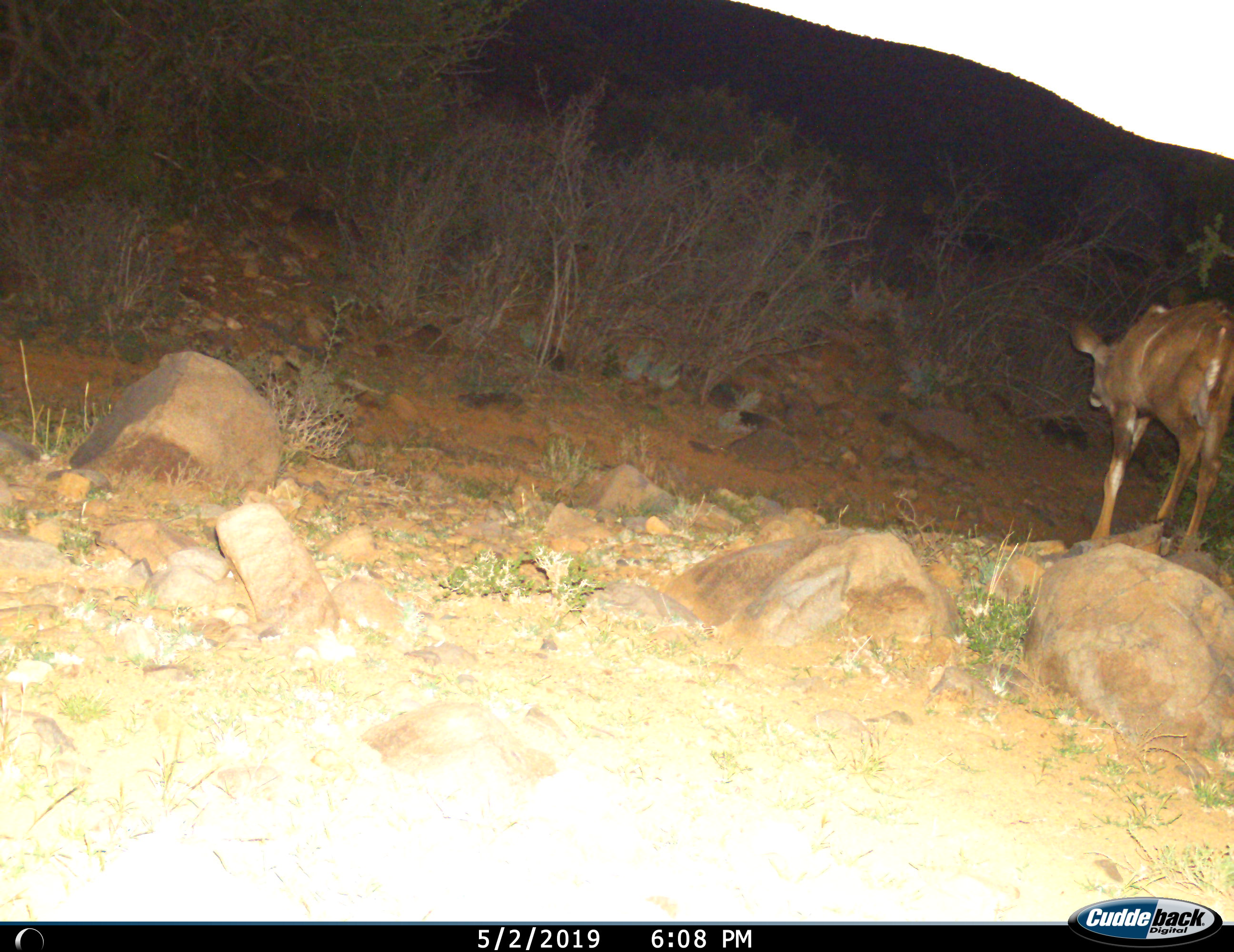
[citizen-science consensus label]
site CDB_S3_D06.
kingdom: Animalia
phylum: Chordata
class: Mammalia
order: Artiodactyla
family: Bovidae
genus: Tragelaphus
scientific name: Tragelaphus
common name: kudu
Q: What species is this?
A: Kudu (Tragelaphus).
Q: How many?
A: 1.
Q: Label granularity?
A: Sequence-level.